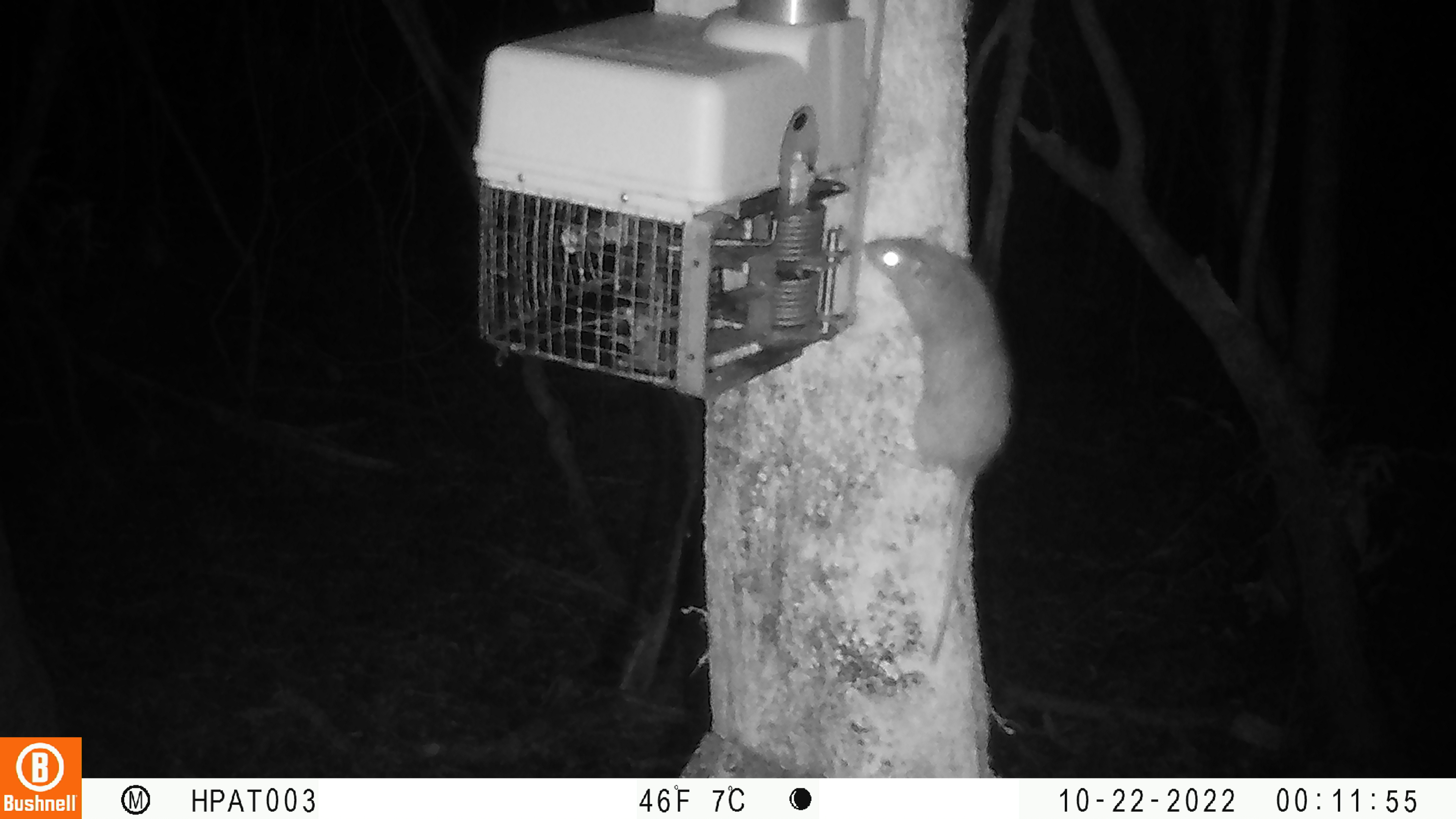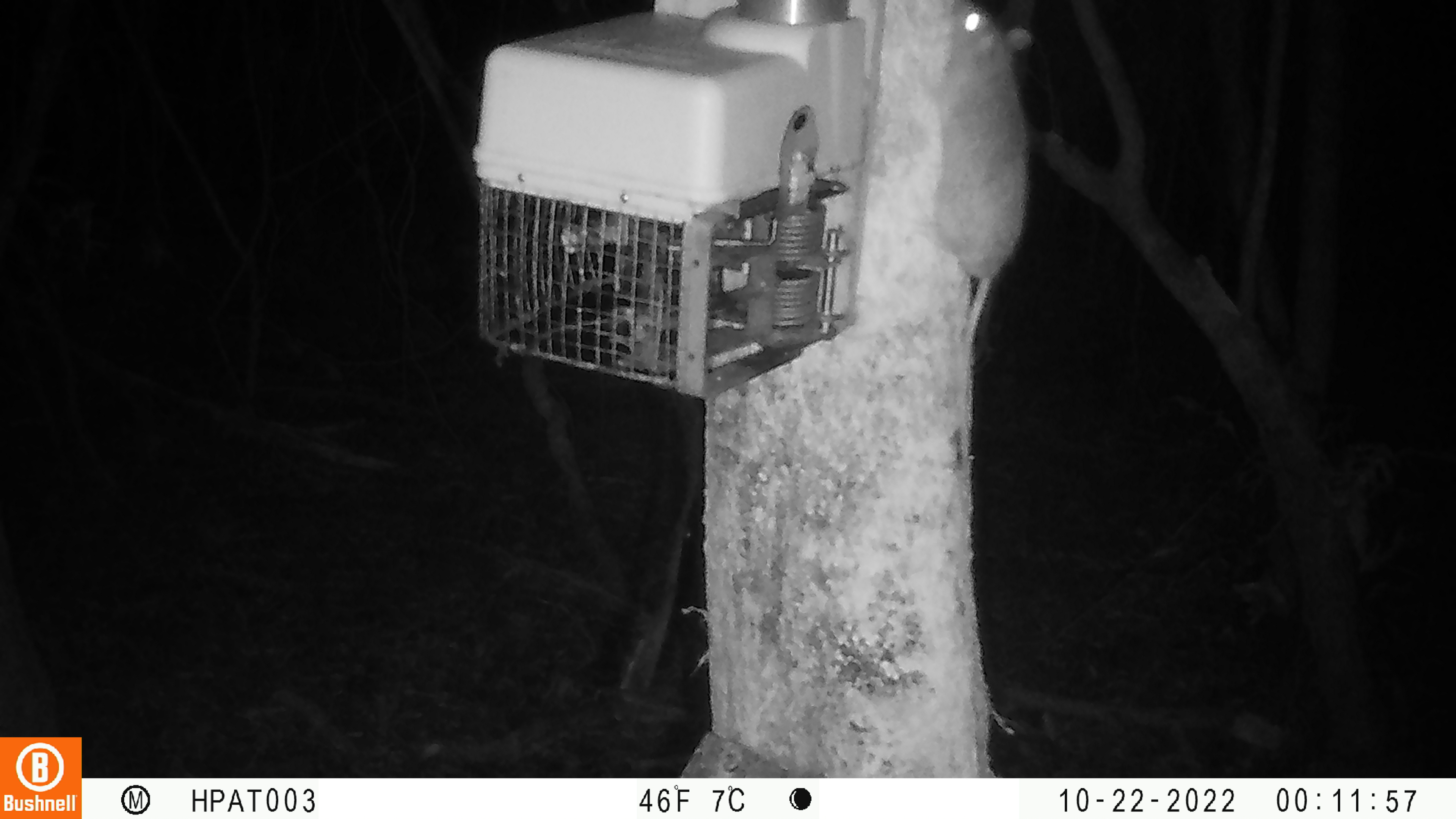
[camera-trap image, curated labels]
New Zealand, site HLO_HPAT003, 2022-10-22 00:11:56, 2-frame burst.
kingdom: Animalia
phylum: Chordata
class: Mammalia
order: Rodentia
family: Muridae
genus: Rattus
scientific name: Rattus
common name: rat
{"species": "rat (Rattus)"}